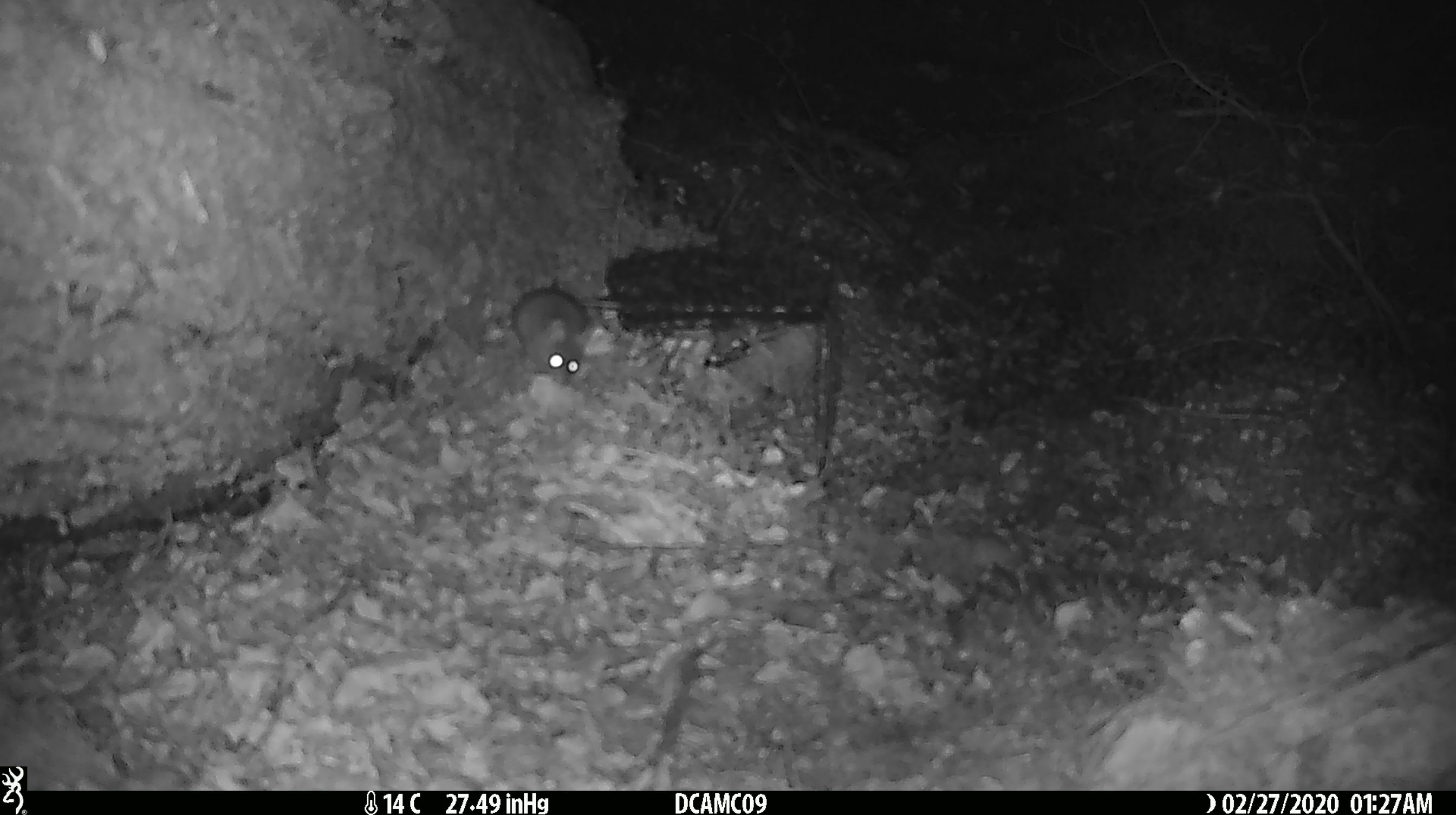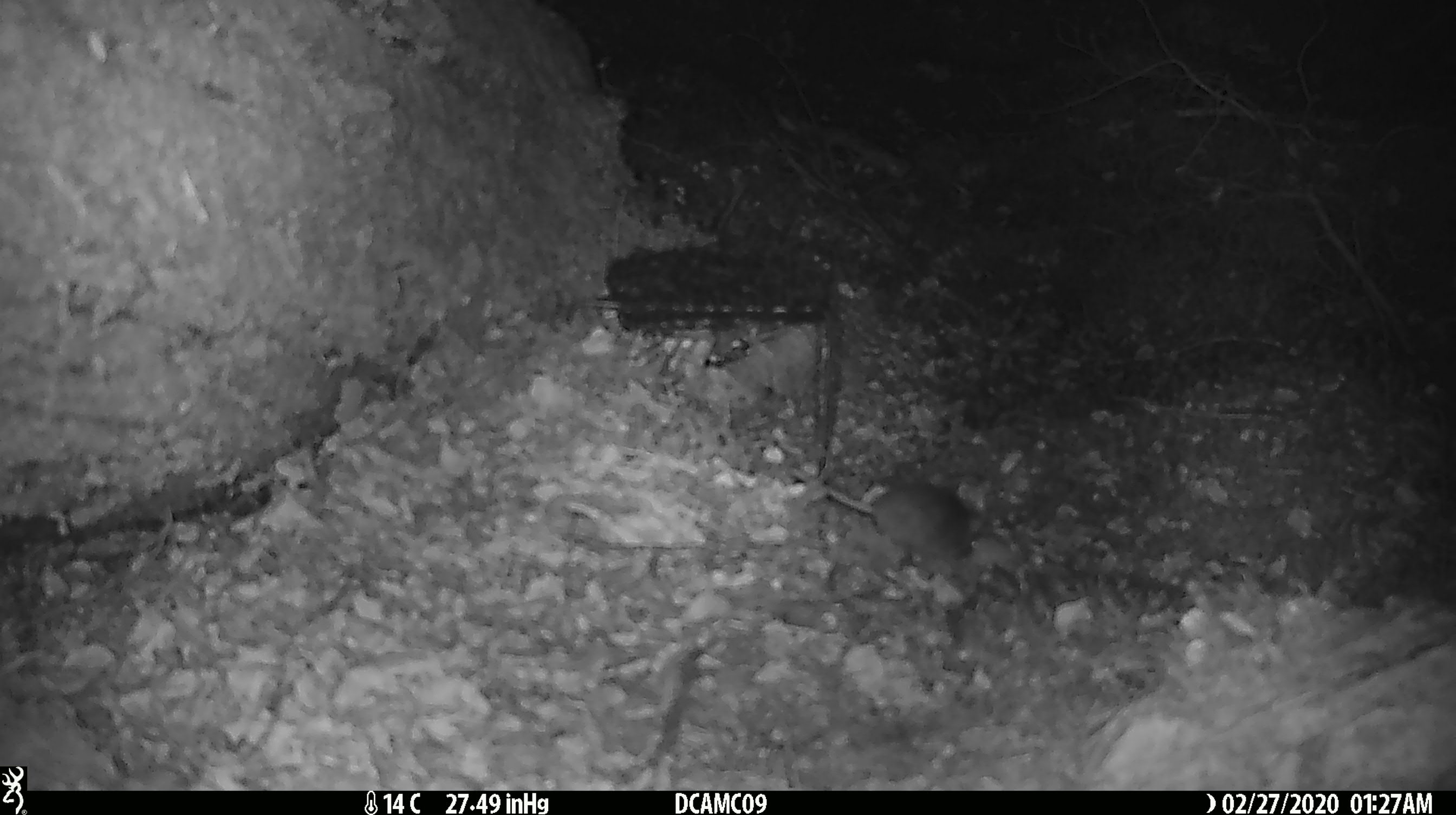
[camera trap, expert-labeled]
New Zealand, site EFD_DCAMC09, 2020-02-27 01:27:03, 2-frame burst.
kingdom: Animalia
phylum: Chordata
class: Mammalia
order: Rodentia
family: Muridae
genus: Mus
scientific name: Mus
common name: mouse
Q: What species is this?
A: Mouse (Mus).